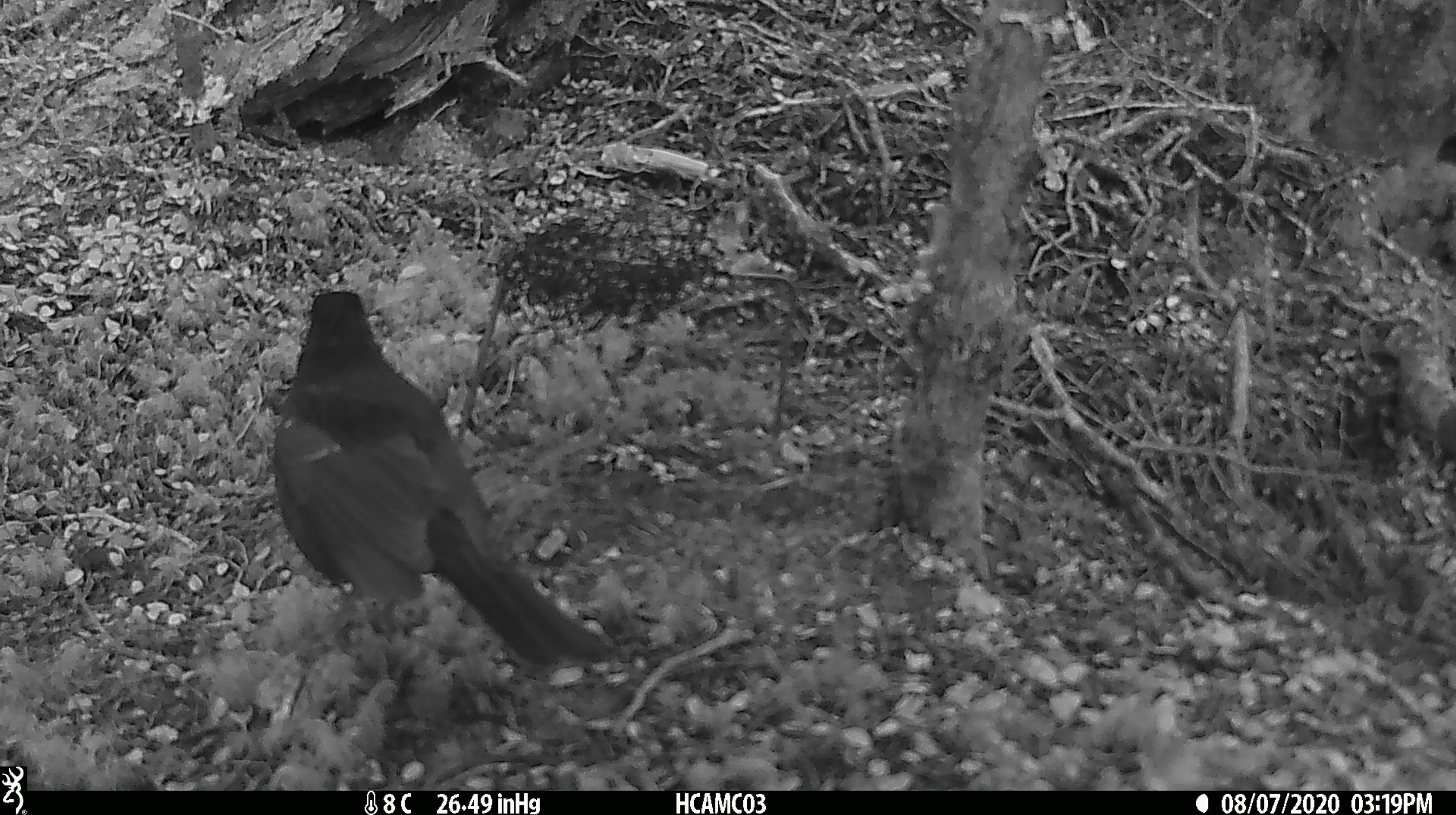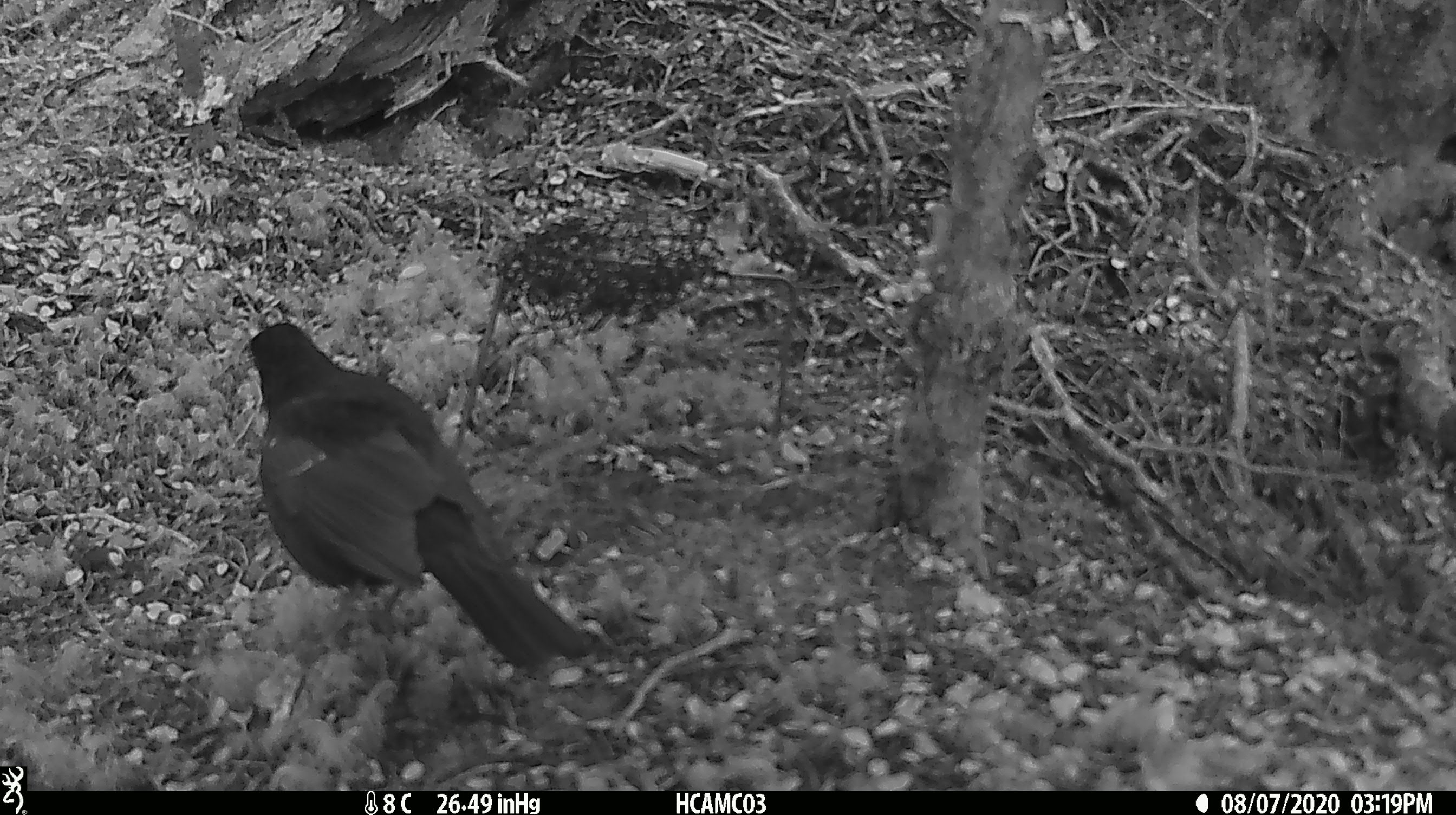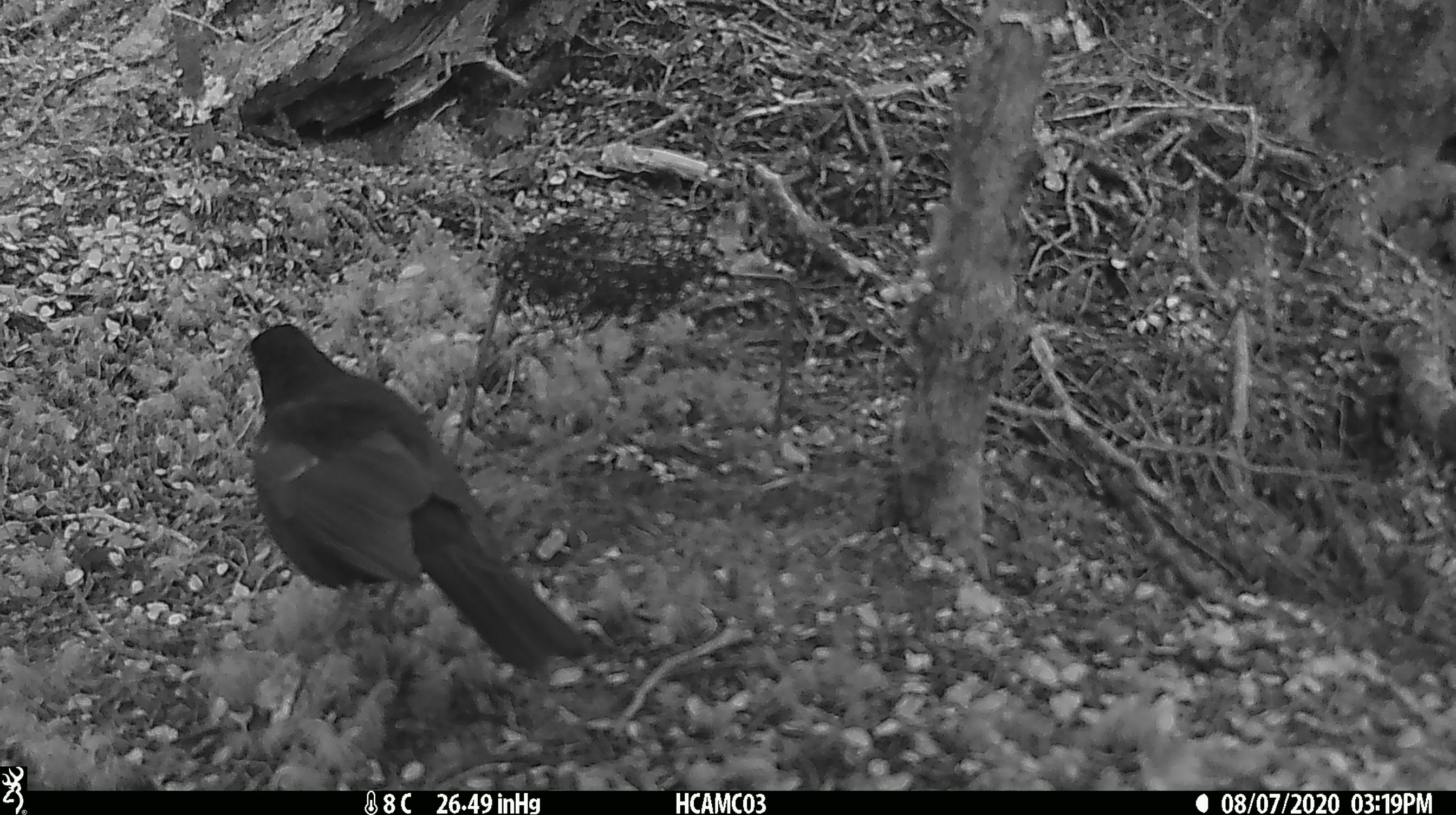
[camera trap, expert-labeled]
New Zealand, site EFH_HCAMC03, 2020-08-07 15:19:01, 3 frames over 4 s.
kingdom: Animalia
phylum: Chordata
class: Aves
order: Passeriformes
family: Turdidae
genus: Turdus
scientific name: Turdus merula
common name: eurasian blackbird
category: blackbird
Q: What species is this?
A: Blackbird (eurasian blackbird) (Turdus merula).